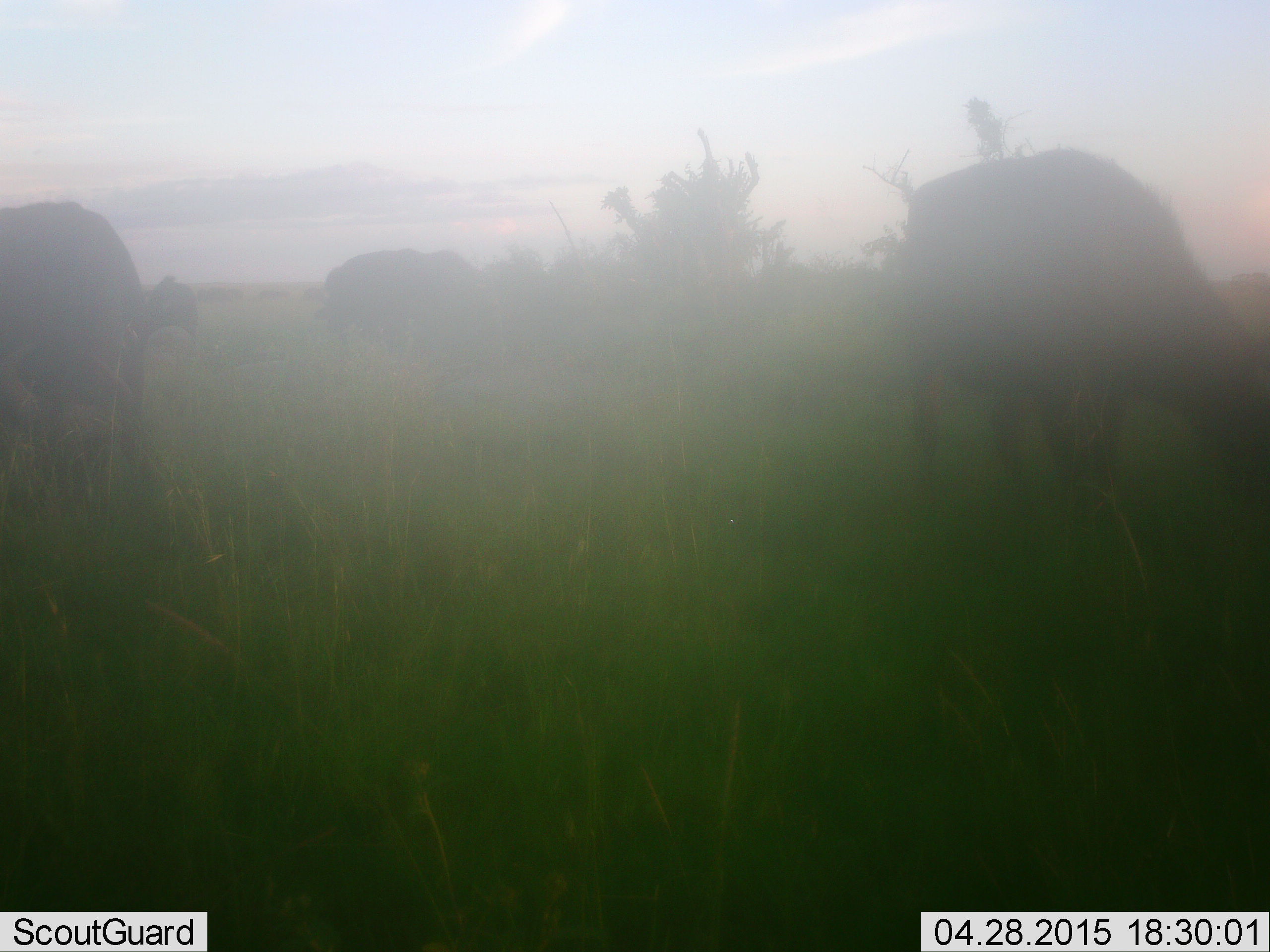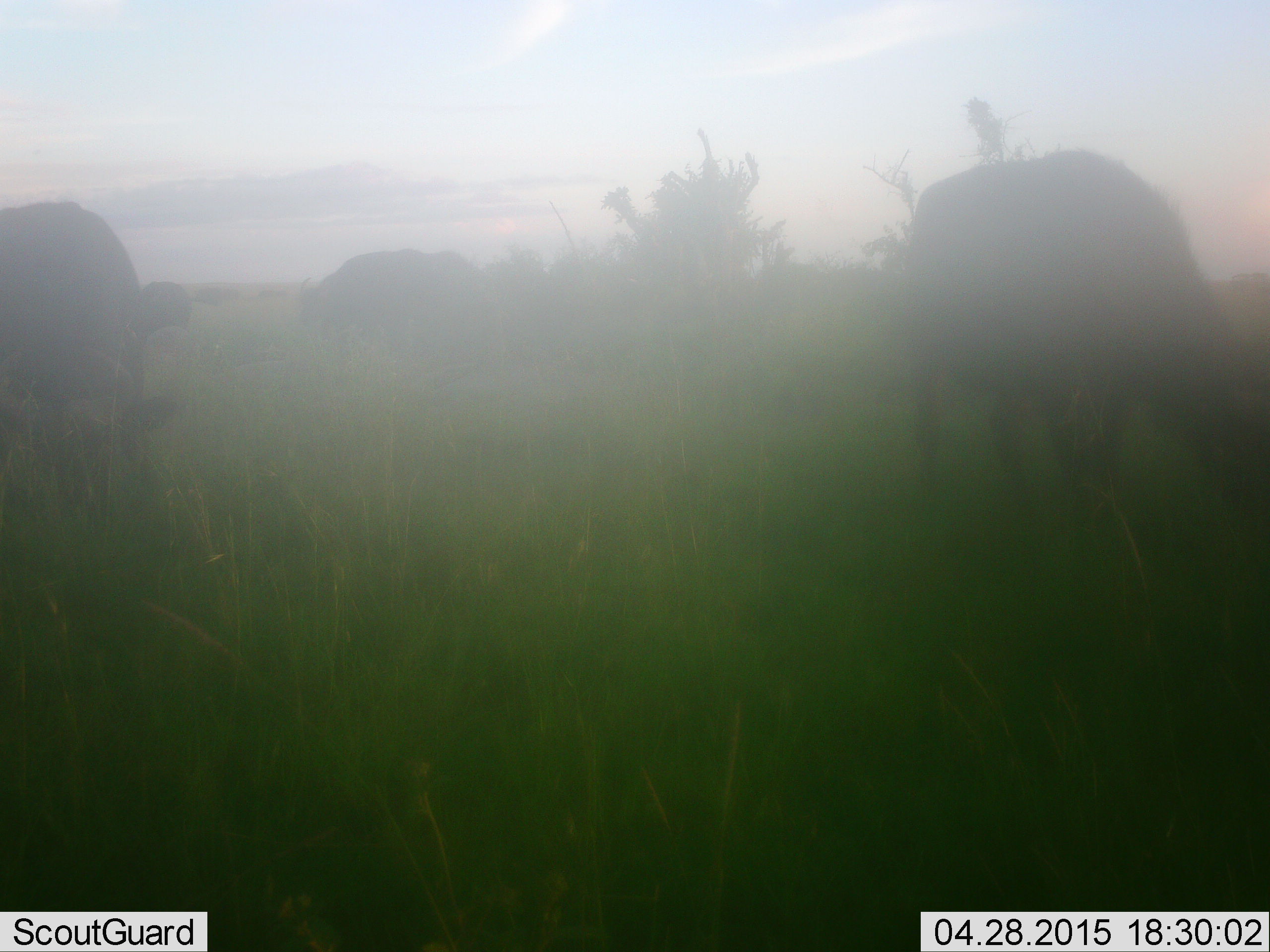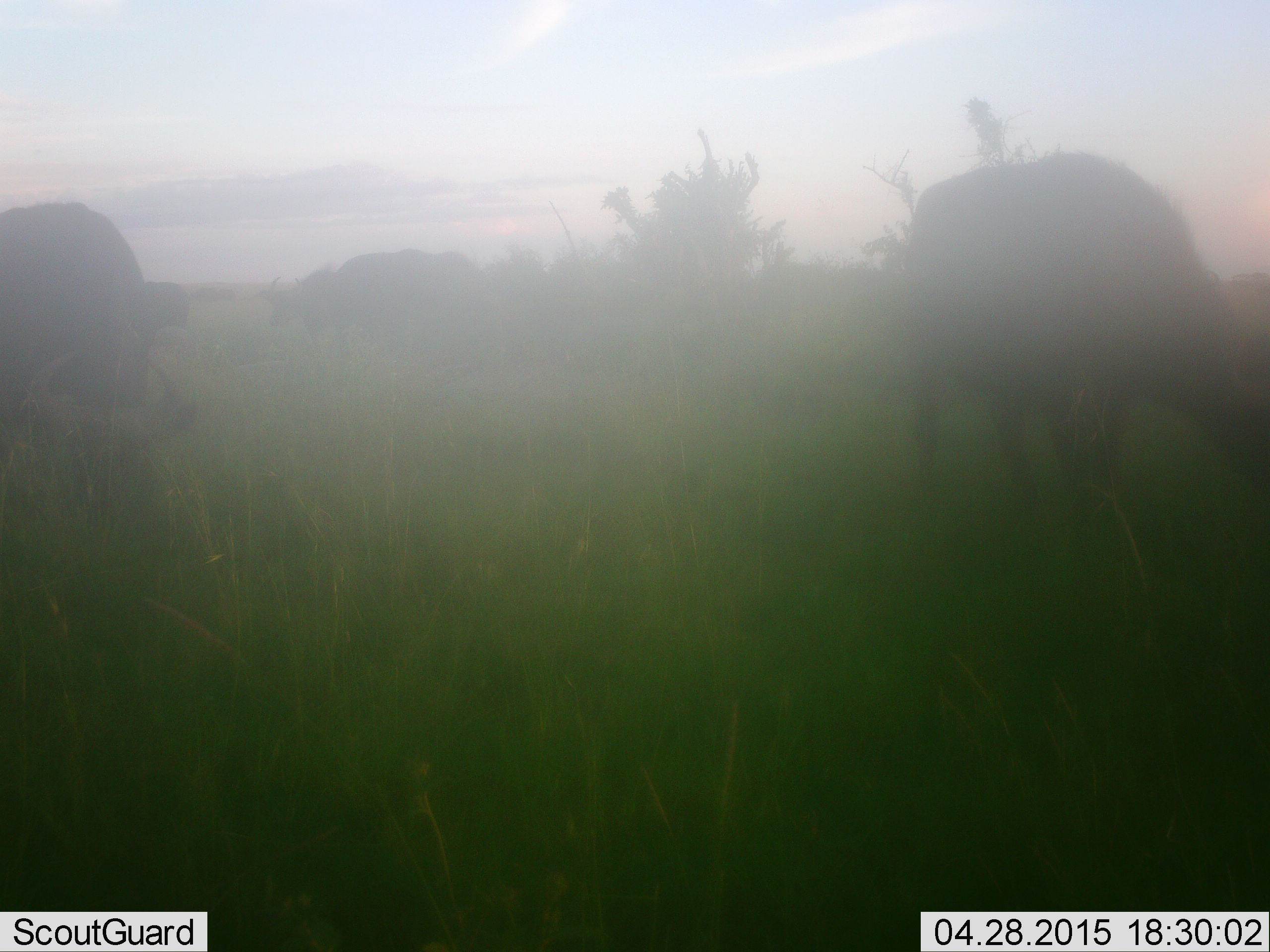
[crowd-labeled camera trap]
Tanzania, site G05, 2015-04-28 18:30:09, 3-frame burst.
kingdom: Animalia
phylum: Chordata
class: Mammalia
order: Artiodactyla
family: Bovidae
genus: Syncerus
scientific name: Syncerus caffer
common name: cape buffalo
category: buffalo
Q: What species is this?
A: Buffalo (cape buffalo) (Syncerus caffer).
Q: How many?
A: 4.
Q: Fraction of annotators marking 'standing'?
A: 30%.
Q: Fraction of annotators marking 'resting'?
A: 0%.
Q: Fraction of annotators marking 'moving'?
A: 10%.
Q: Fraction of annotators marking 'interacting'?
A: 0%.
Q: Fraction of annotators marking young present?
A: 0%.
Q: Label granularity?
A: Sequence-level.